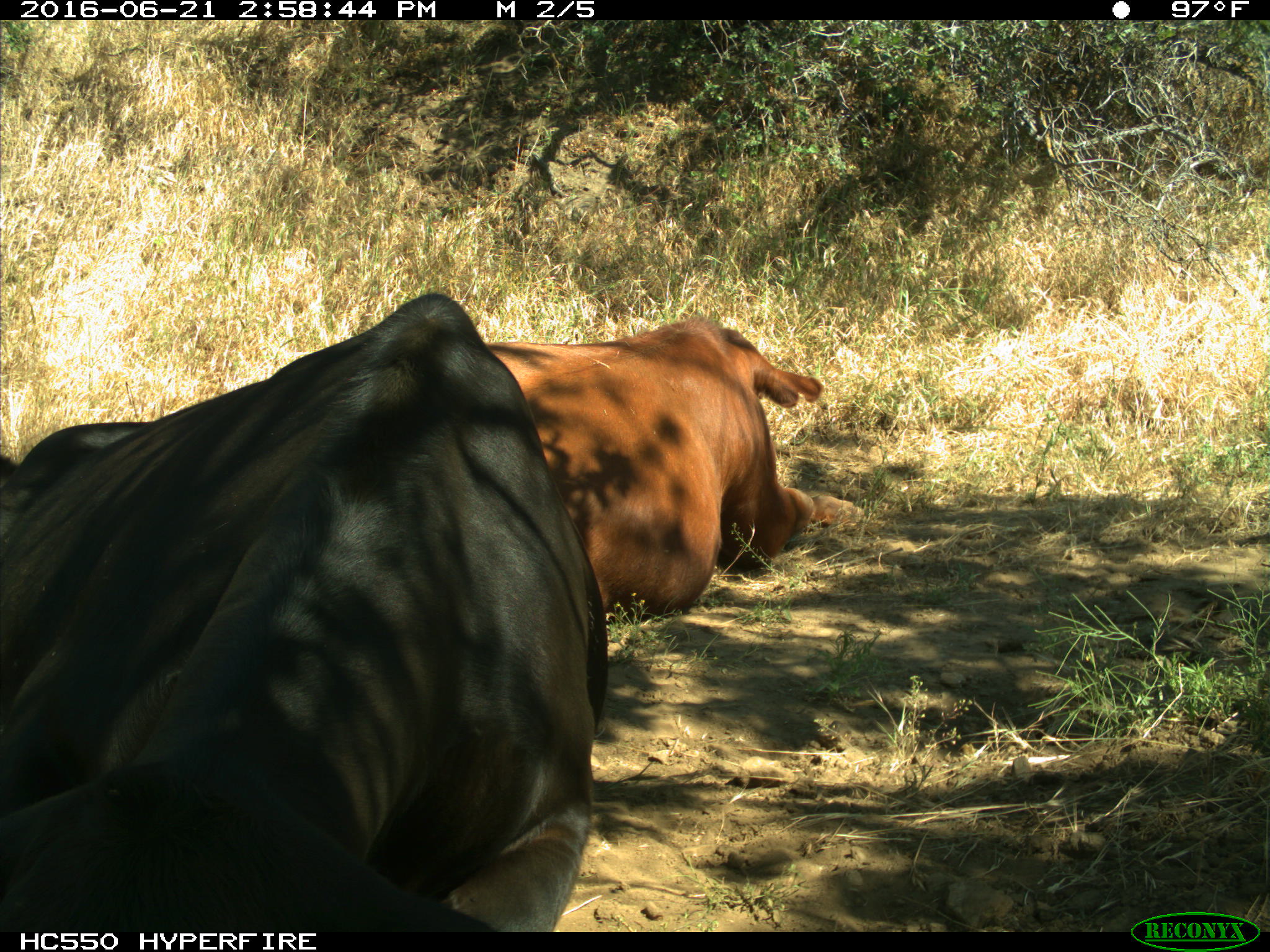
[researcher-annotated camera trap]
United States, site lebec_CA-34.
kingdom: Animalia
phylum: Chordata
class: Mammalia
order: Artiodactyla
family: Bovidae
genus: Bos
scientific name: Bos taurus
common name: domestic cow